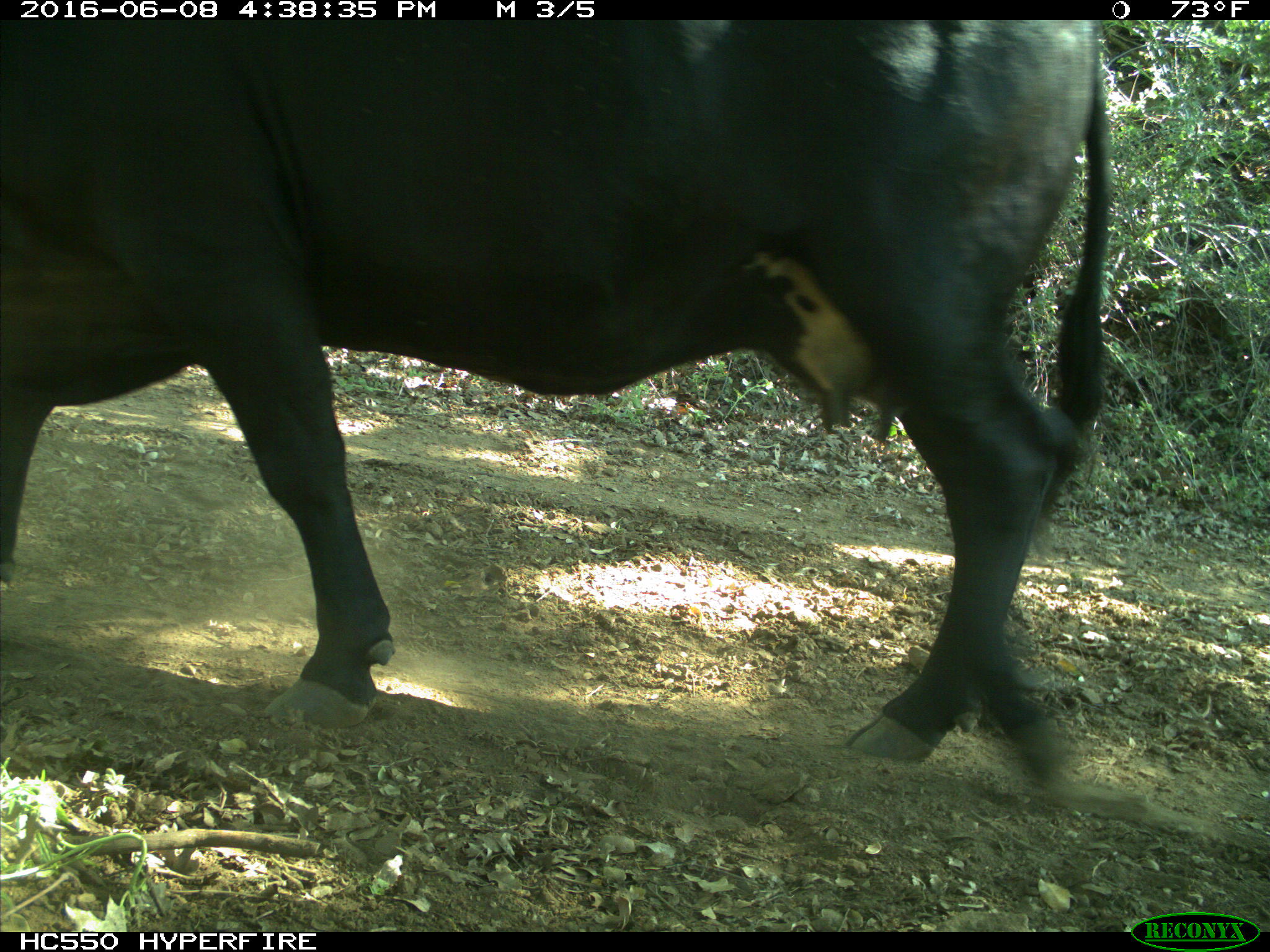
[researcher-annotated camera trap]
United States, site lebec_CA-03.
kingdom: Animalia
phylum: Chordata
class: Mammalia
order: Artiodactyla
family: Bovidae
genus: Bos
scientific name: Bos taurus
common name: domestic cow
Bos taurus (domestic cow).